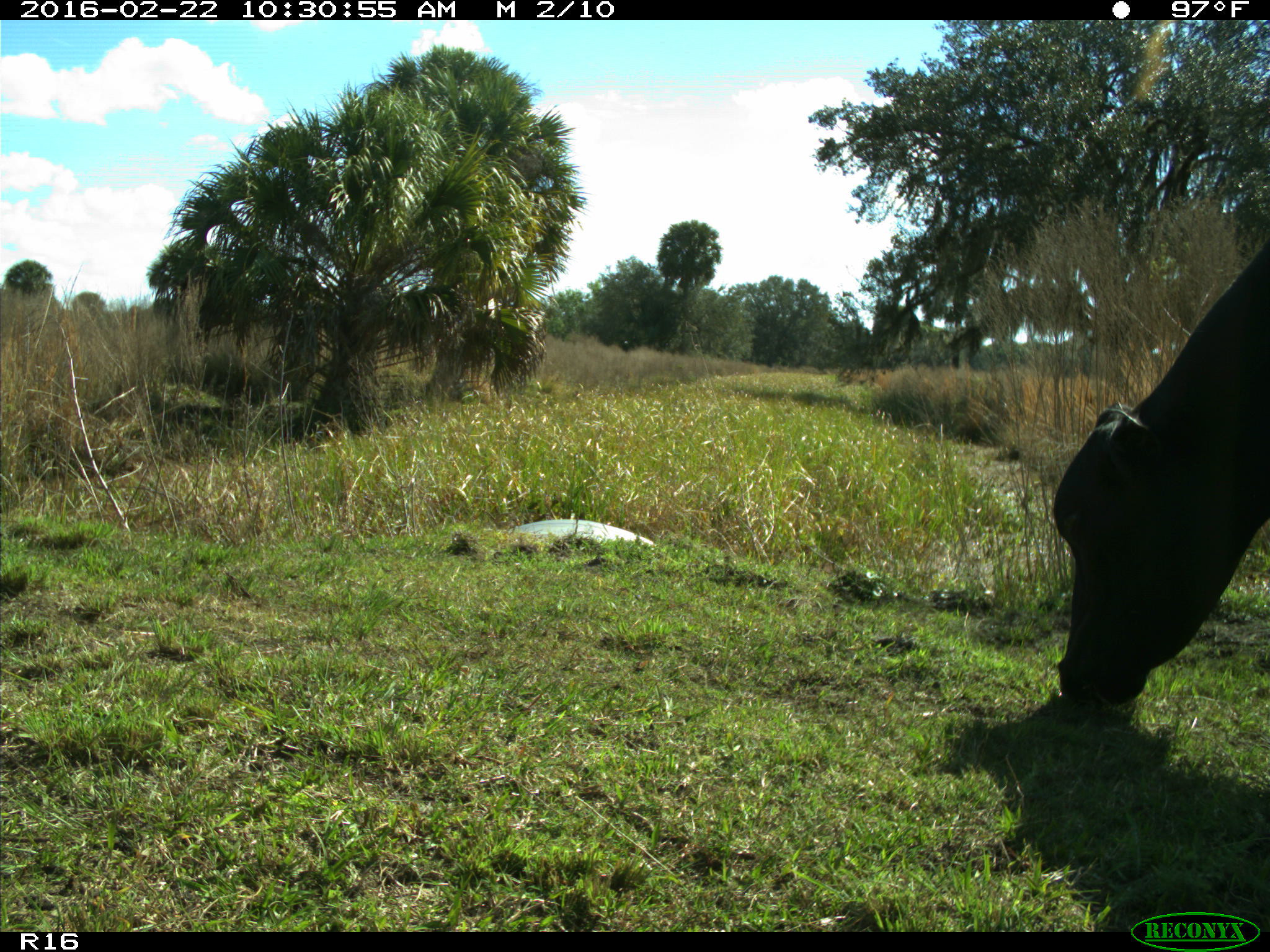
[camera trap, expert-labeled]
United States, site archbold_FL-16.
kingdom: Animalia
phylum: Chordata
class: Mammalia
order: Artiodactyla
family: Bovidae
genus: Bos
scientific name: Bos taurus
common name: domestic cow